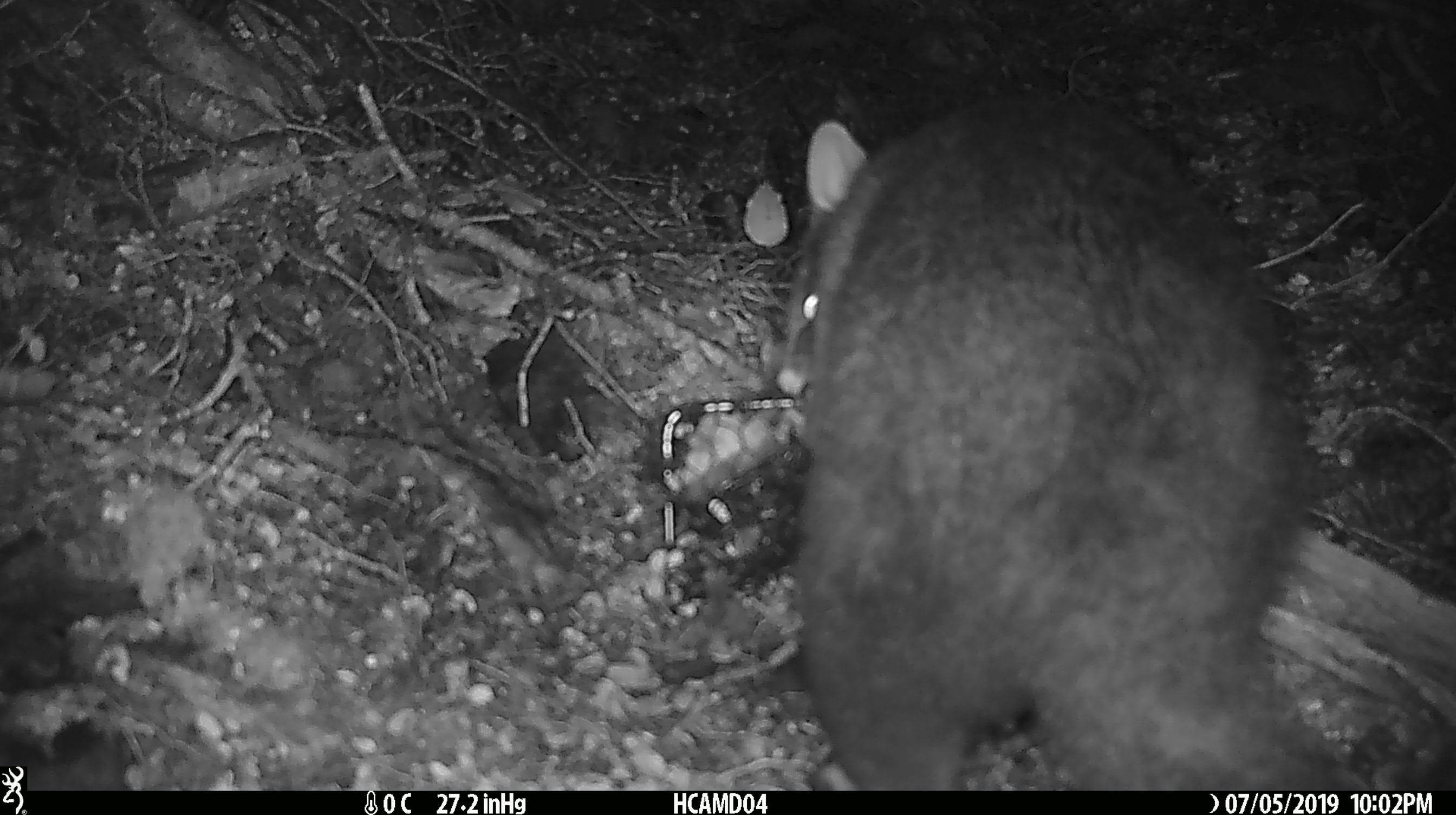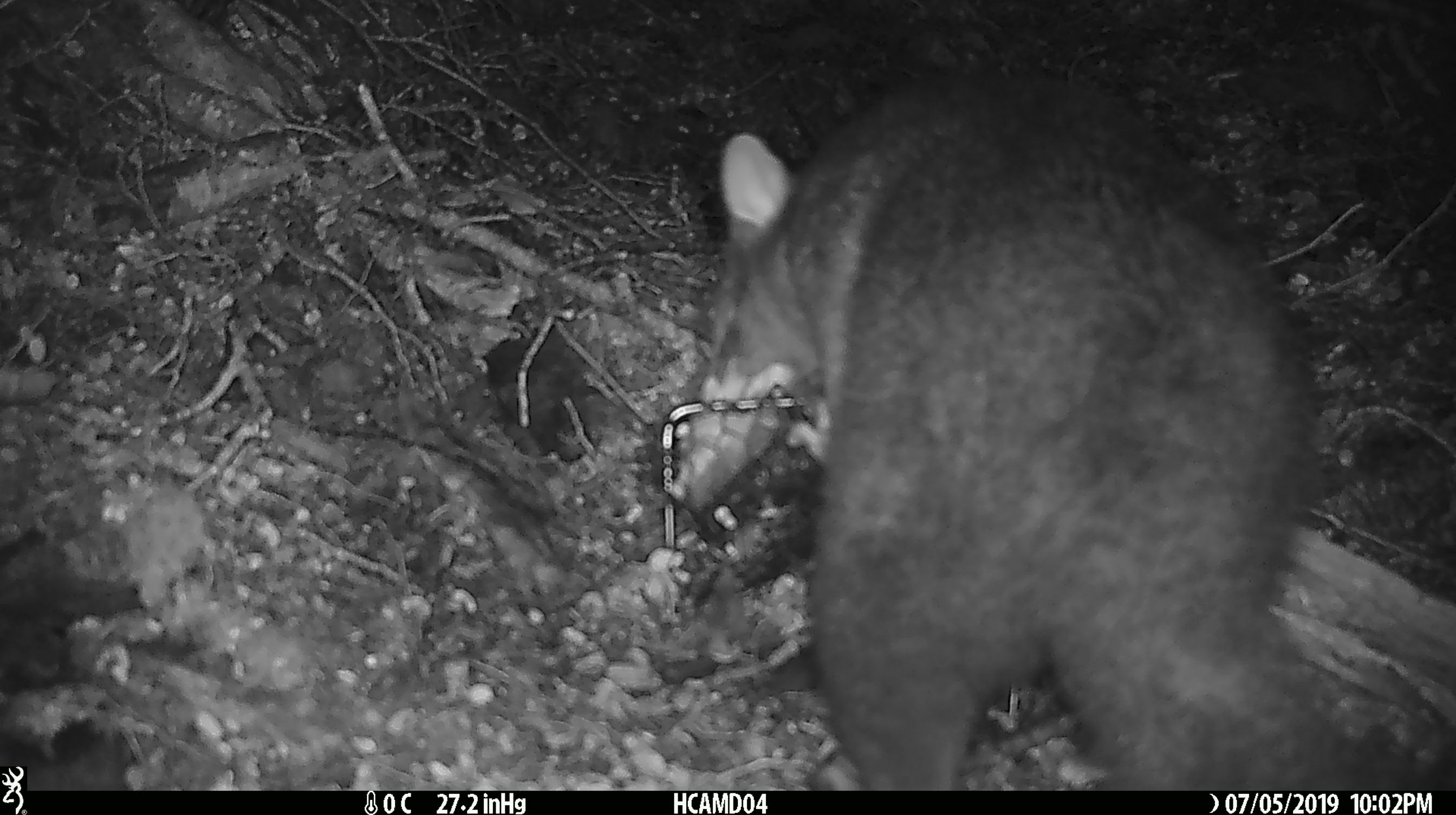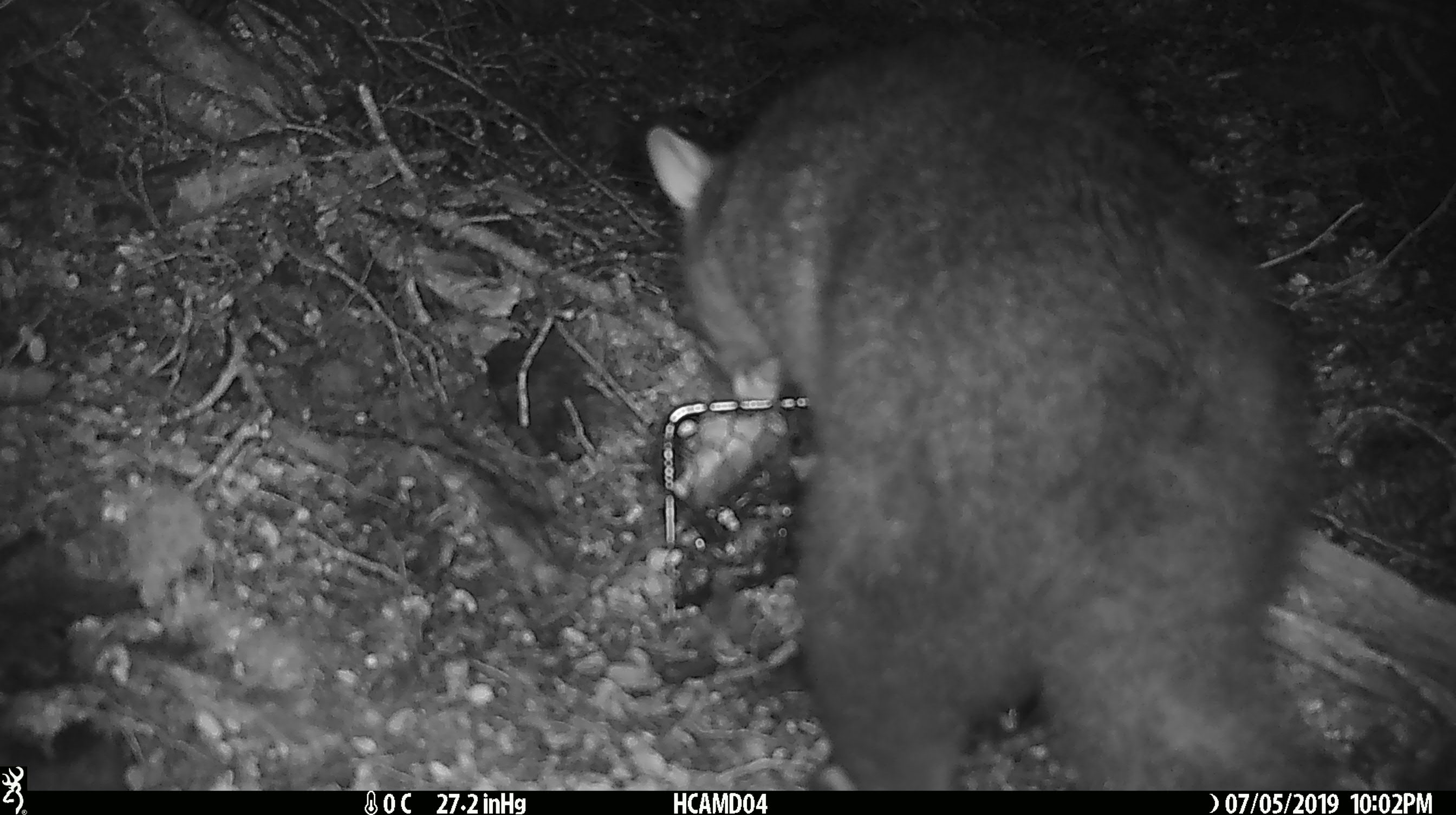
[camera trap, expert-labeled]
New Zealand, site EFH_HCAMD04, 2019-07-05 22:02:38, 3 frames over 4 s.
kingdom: Animalia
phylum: Chordata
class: Mammalia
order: Diprotodontia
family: Phalangeridae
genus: Trichosurus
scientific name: Trichosurus vulpecula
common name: common brushtail possum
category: possum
Possum (common brushtail possum) (Trichosurus vulpecula).